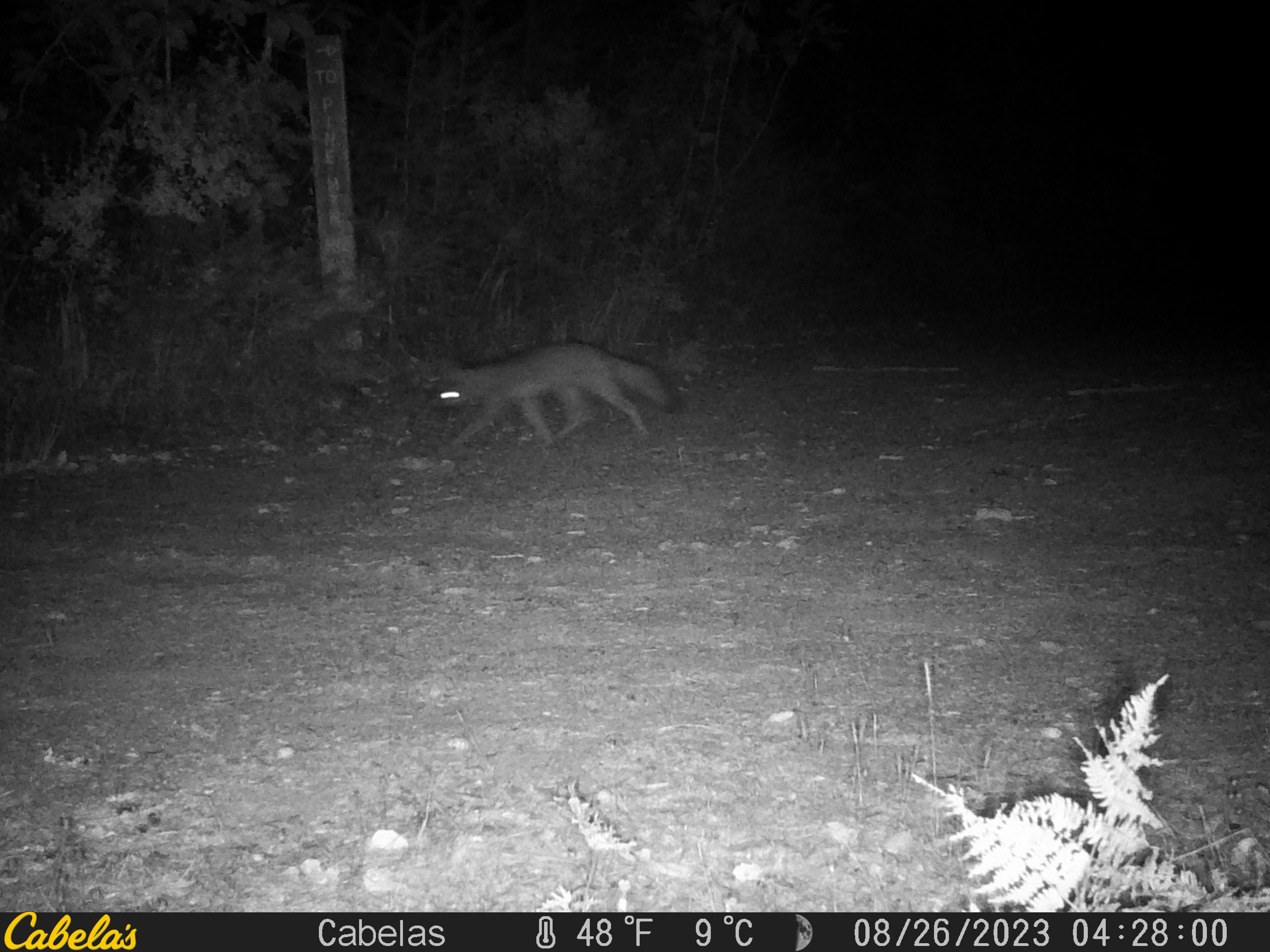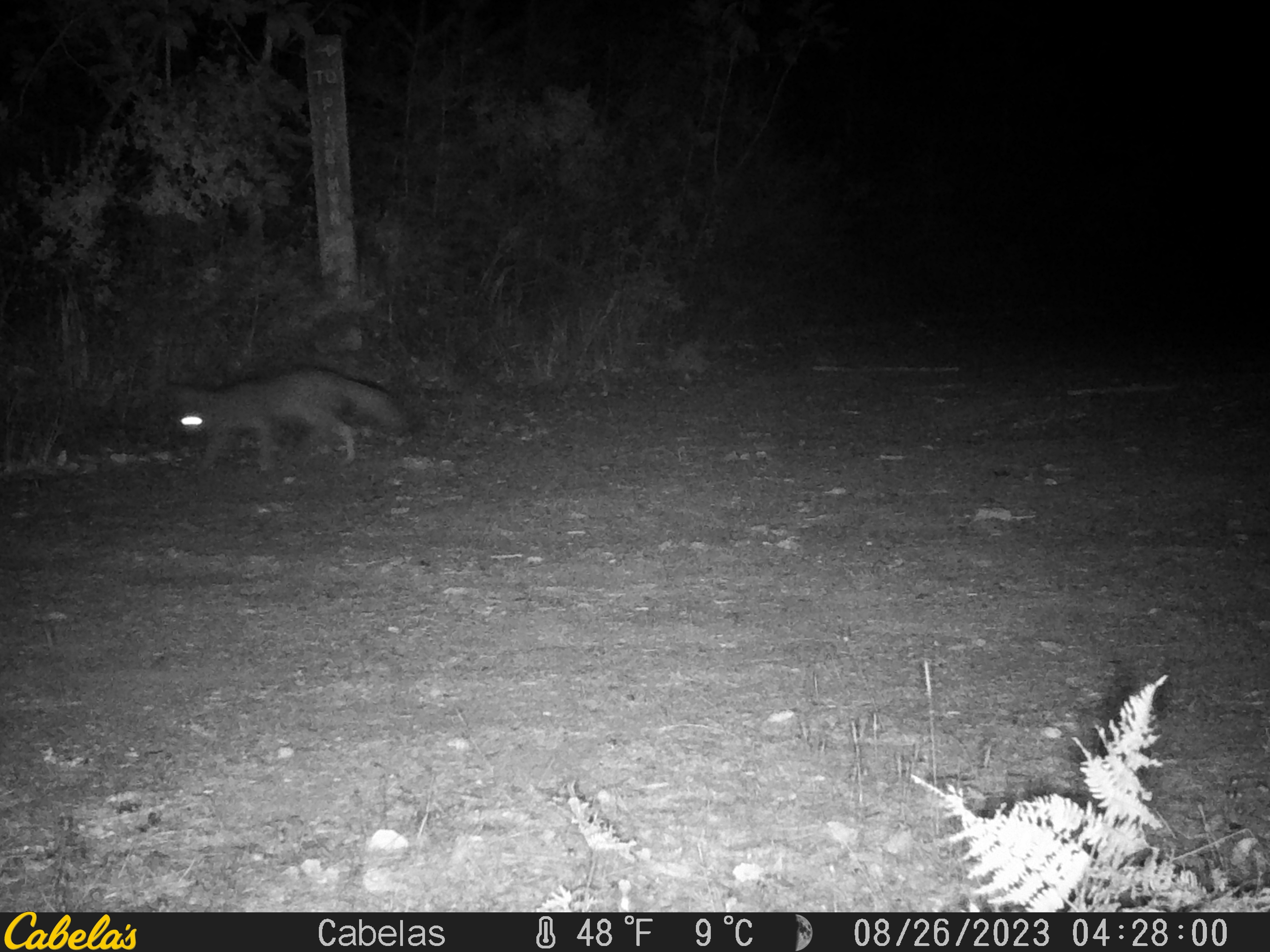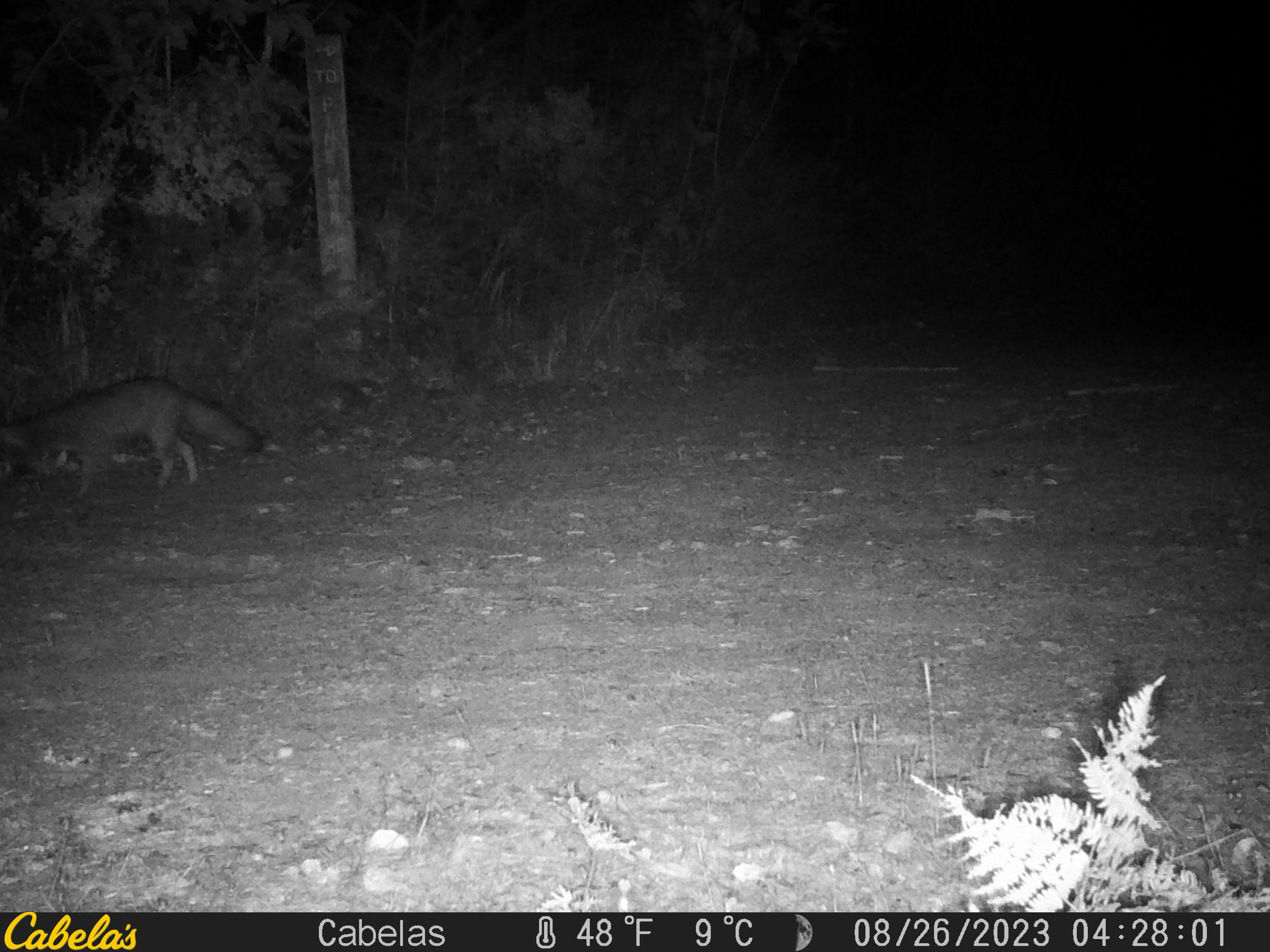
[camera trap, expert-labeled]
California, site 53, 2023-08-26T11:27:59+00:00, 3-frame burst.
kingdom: Animalia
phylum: Chordata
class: Mammalia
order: Carnivora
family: Canidae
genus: Urocyon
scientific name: Urocyon cinereoargenteus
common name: gray fox